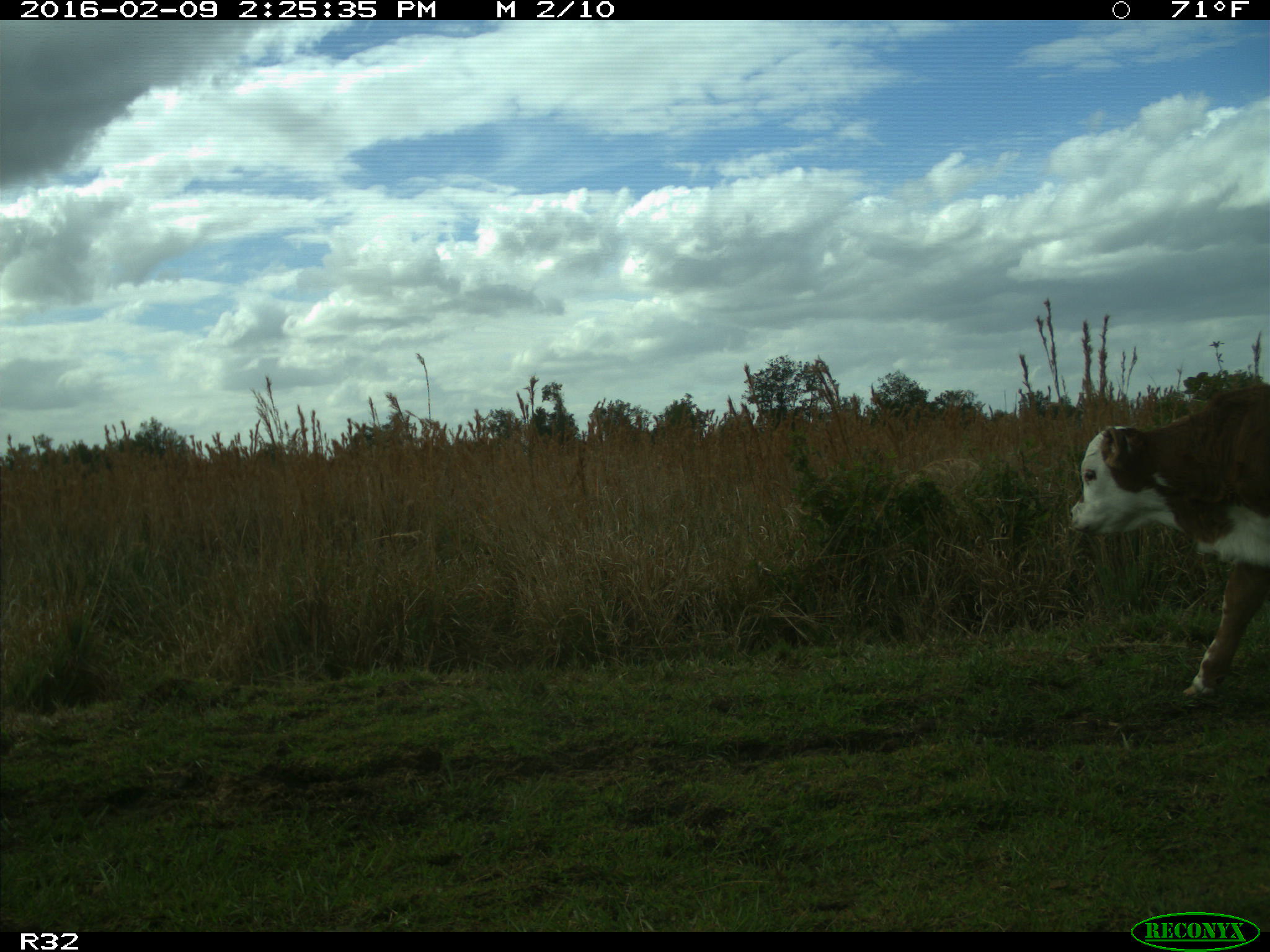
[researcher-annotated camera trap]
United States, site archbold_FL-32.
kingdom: Animalia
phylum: Chordata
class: Mammalia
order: Artiodactyla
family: Bovidae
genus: Bos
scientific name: Bos taurus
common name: domestic cow